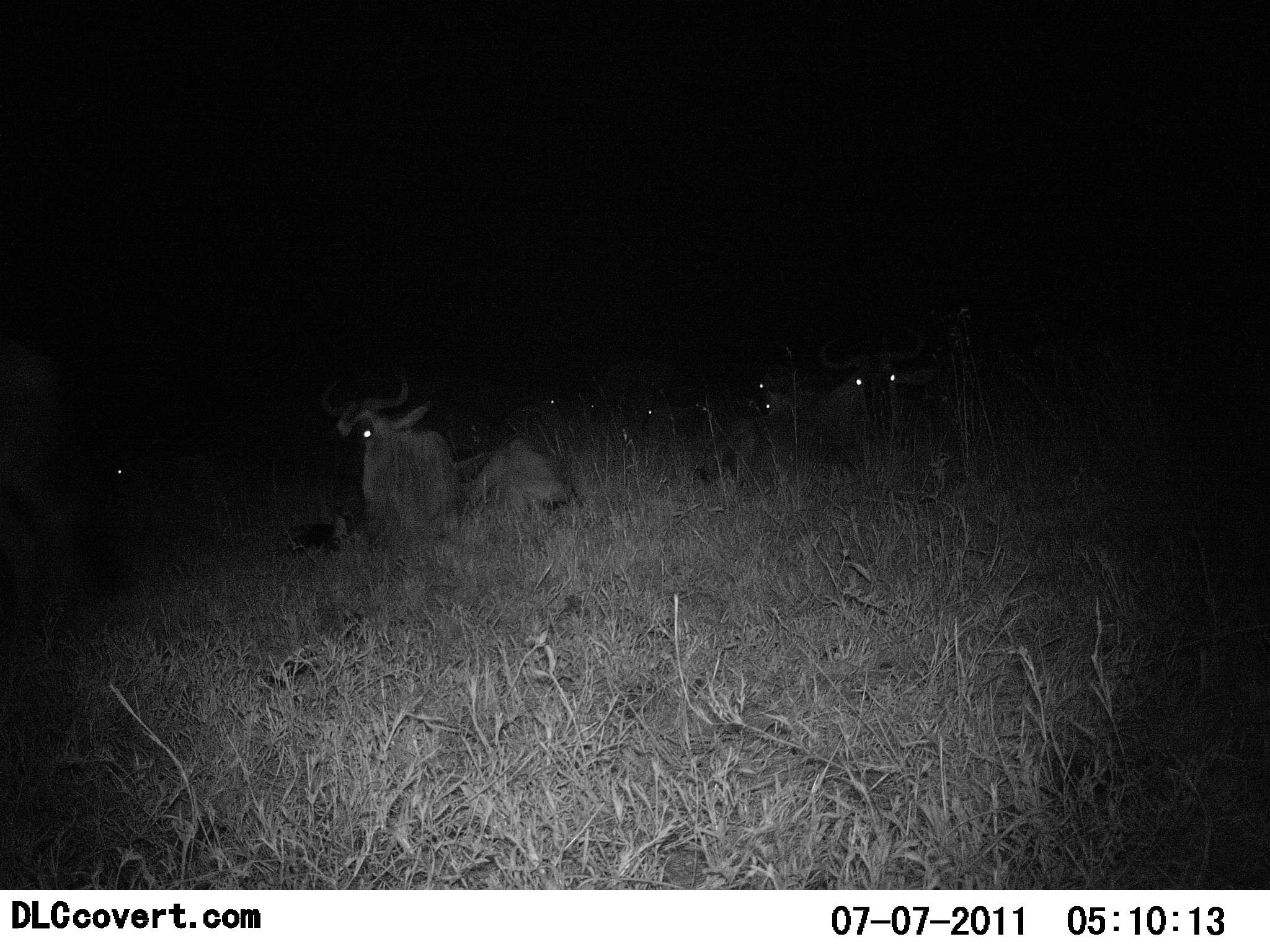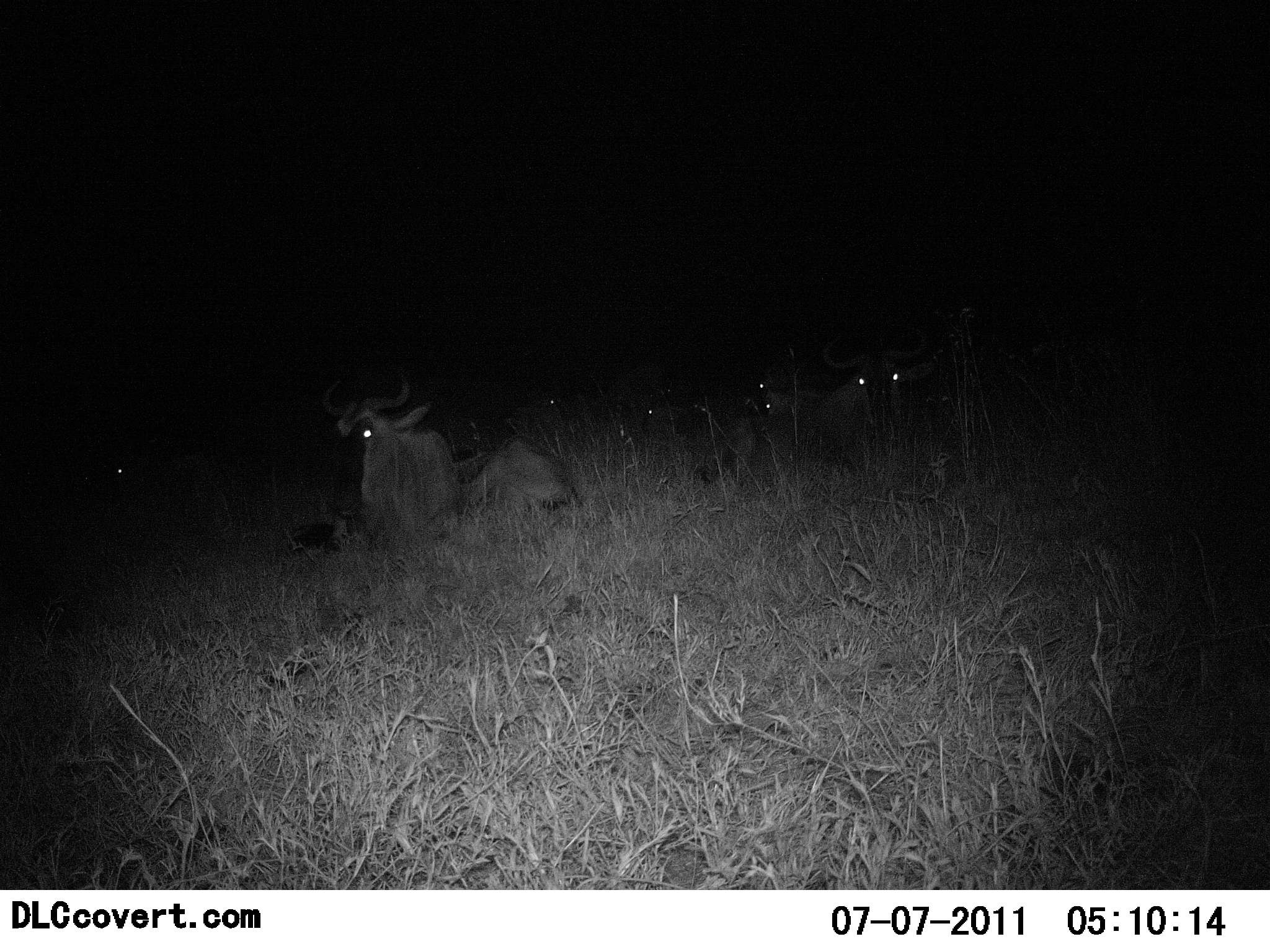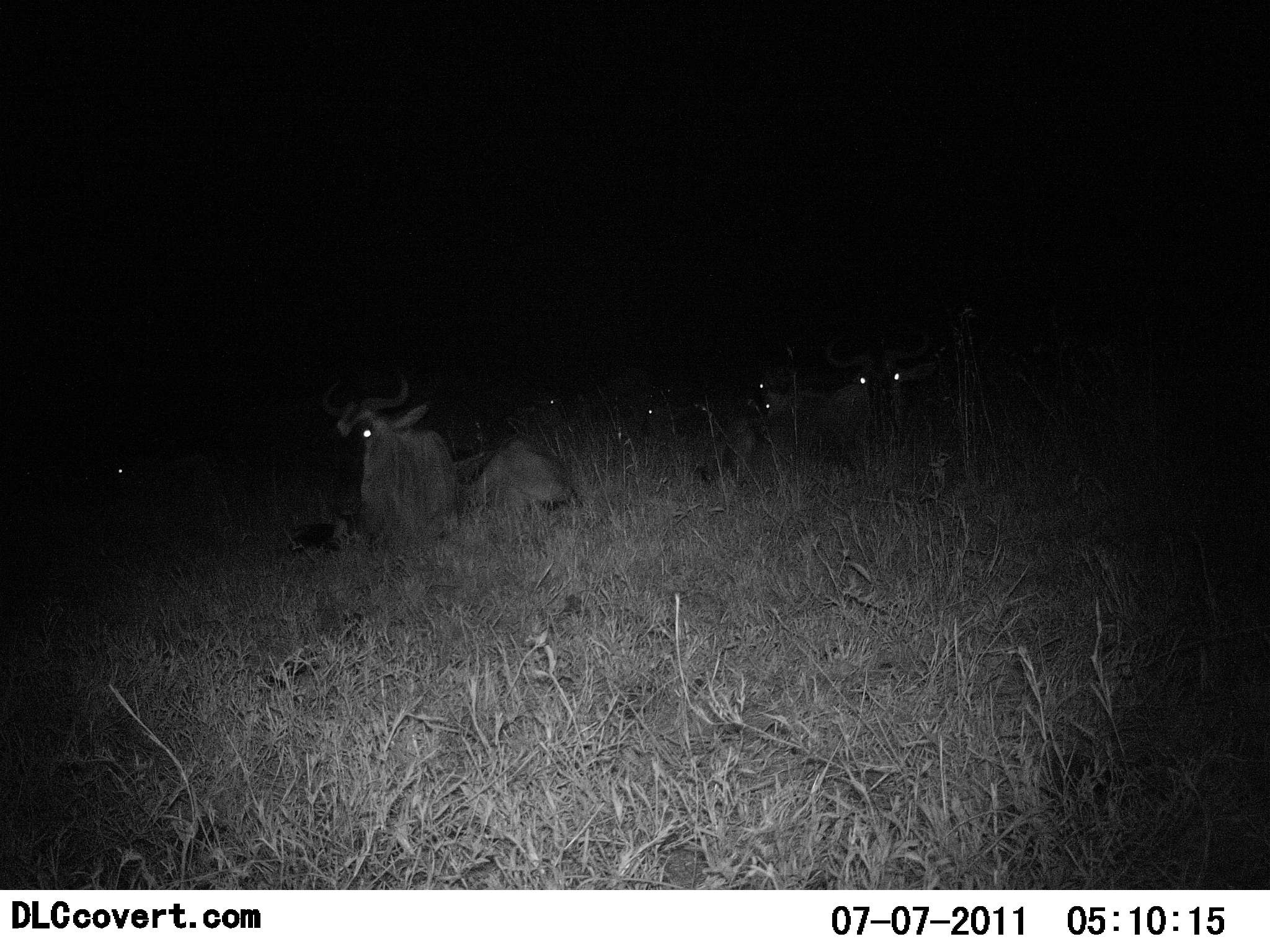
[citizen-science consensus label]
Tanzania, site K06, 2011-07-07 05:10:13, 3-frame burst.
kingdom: Animalia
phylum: Chordata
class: Mammalia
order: Artiodactyla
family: Bovidae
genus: Connochaetes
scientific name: Connochaetes taurinus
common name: blue wildebeest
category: wildebeest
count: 6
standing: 0%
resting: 91%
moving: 18%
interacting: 0%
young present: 0%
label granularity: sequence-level